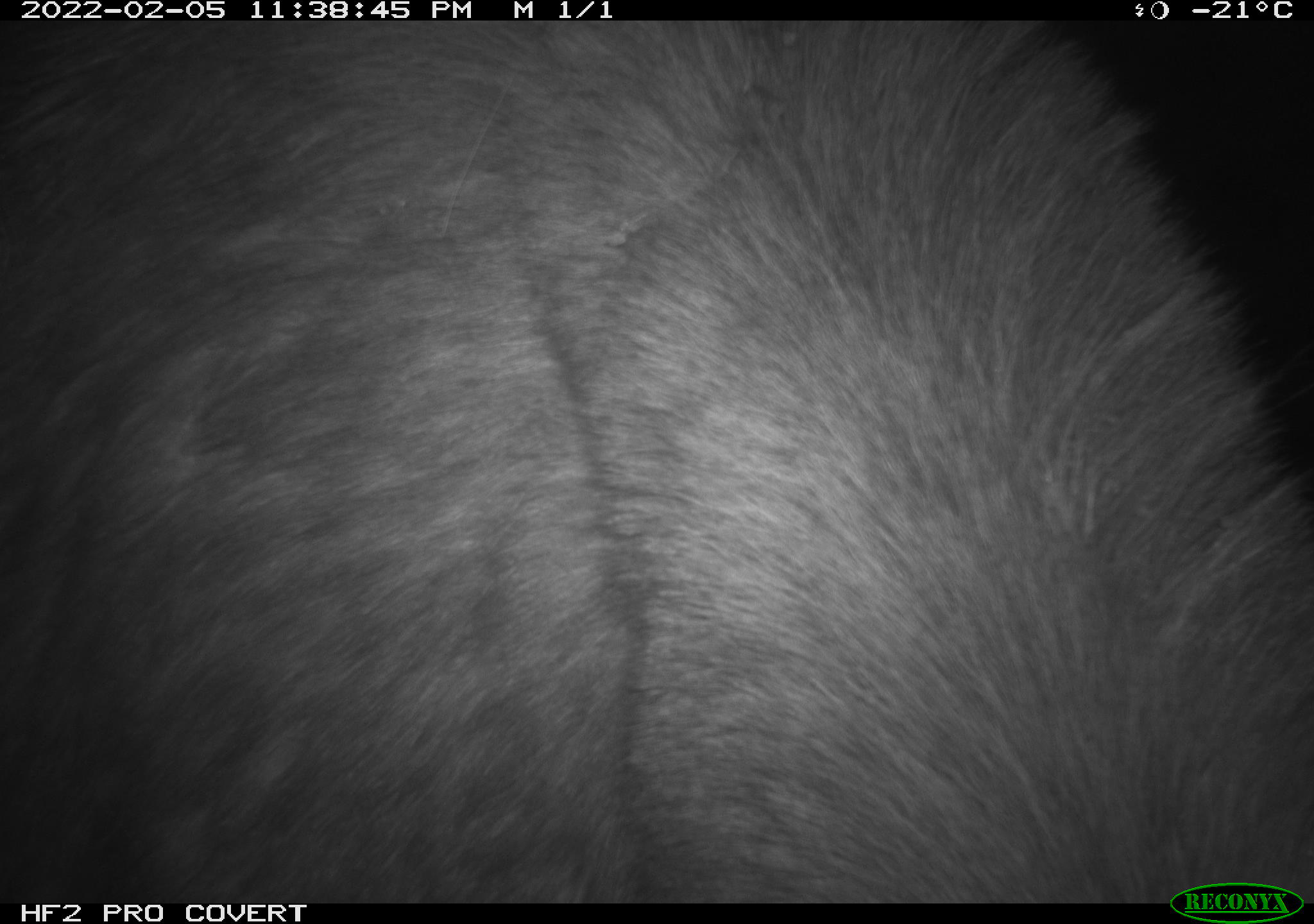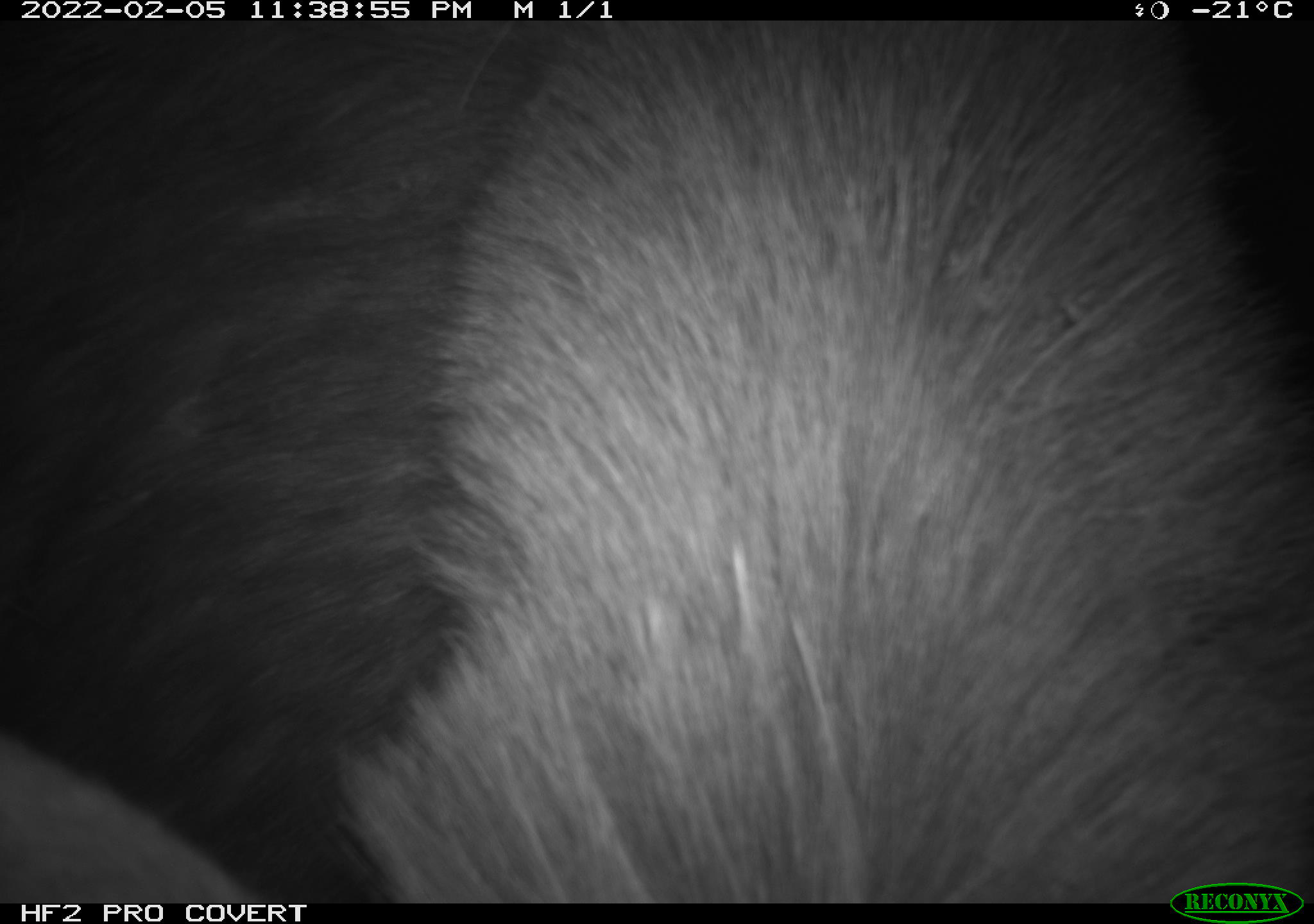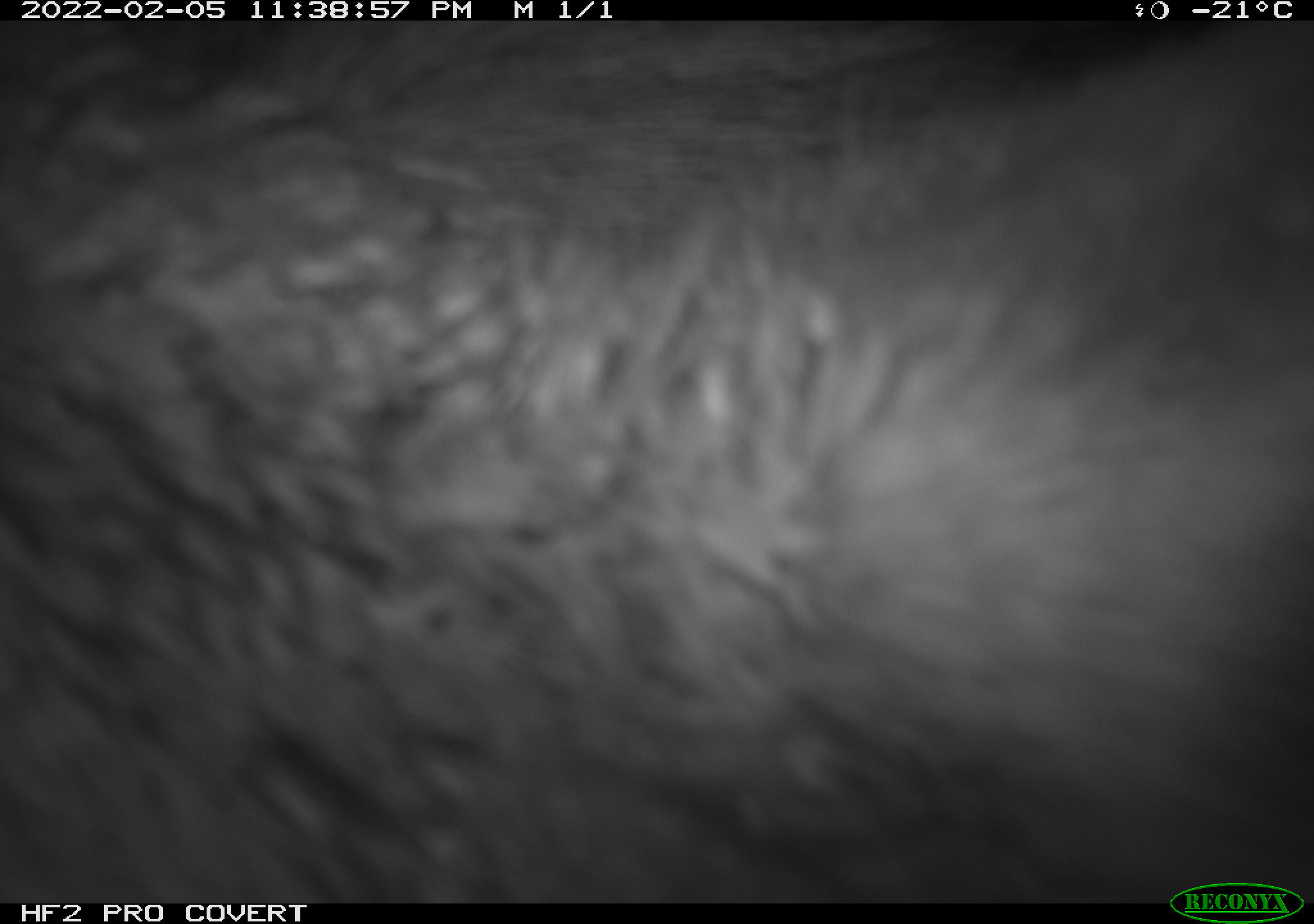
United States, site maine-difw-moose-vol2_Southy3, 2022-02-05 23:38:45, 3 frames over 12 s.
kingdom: Animalia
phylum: Chordata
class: Mammalia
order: Artiodactyla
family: Cervidae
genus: Alces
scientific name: Alces alces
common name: moose